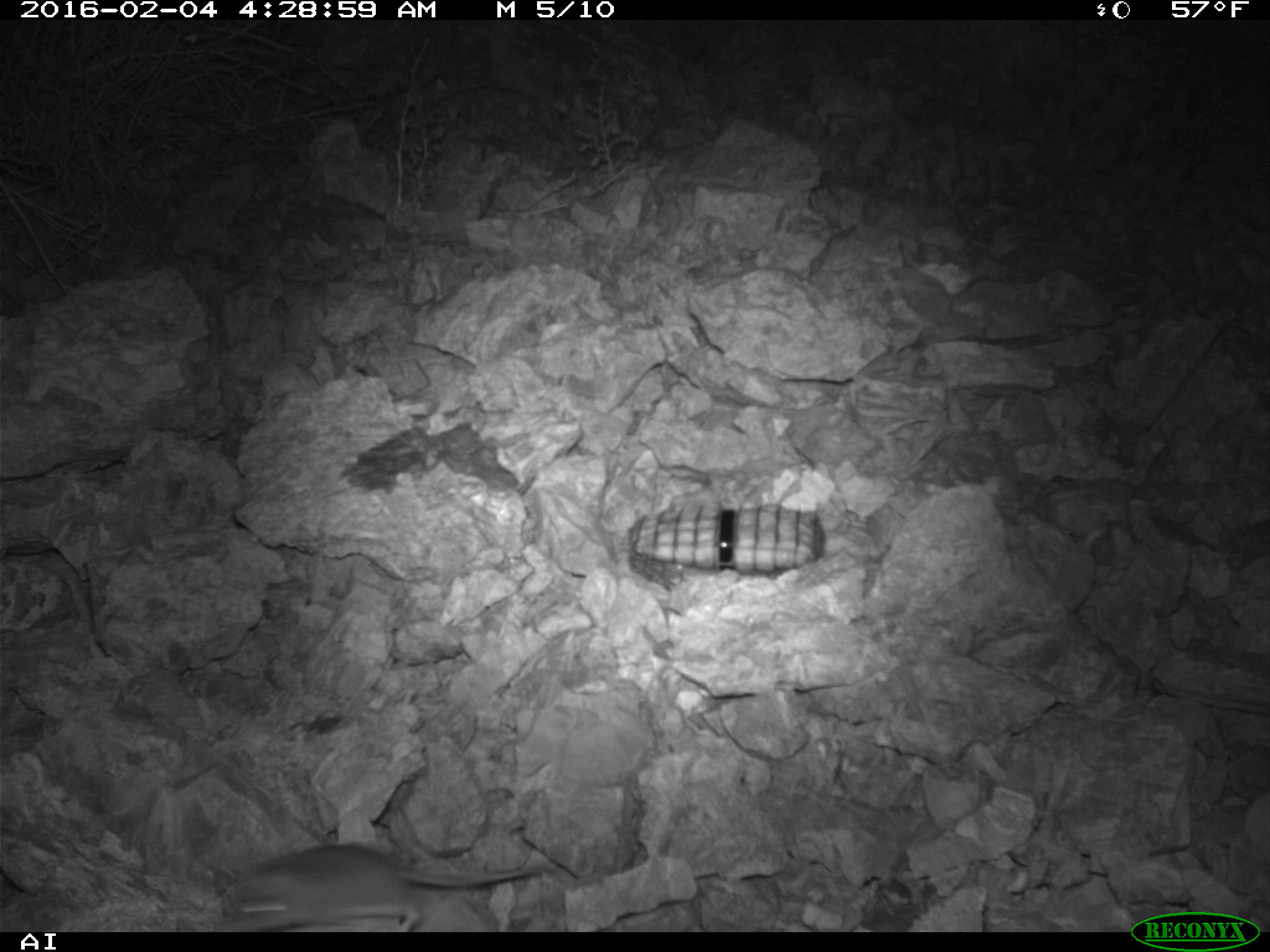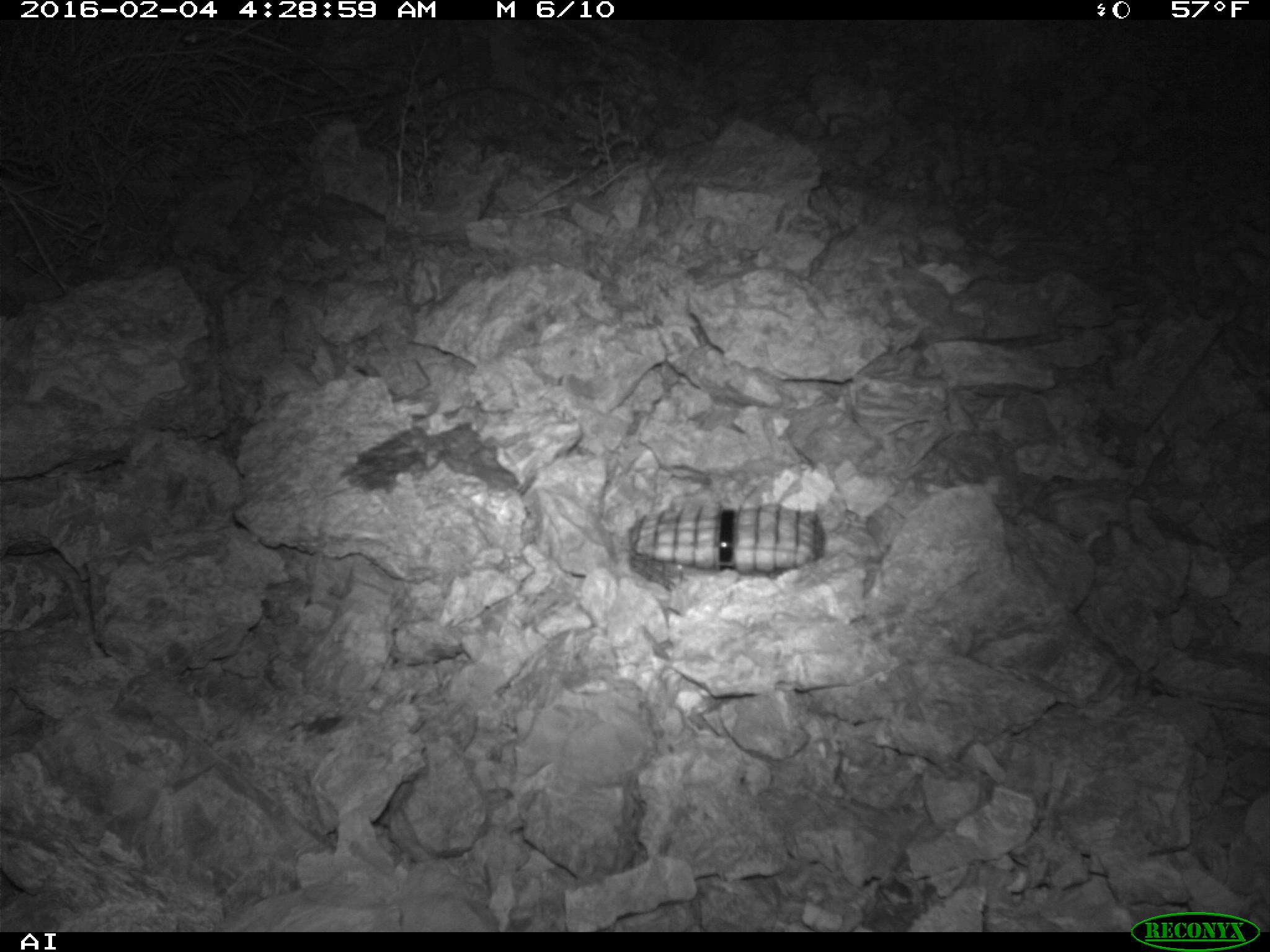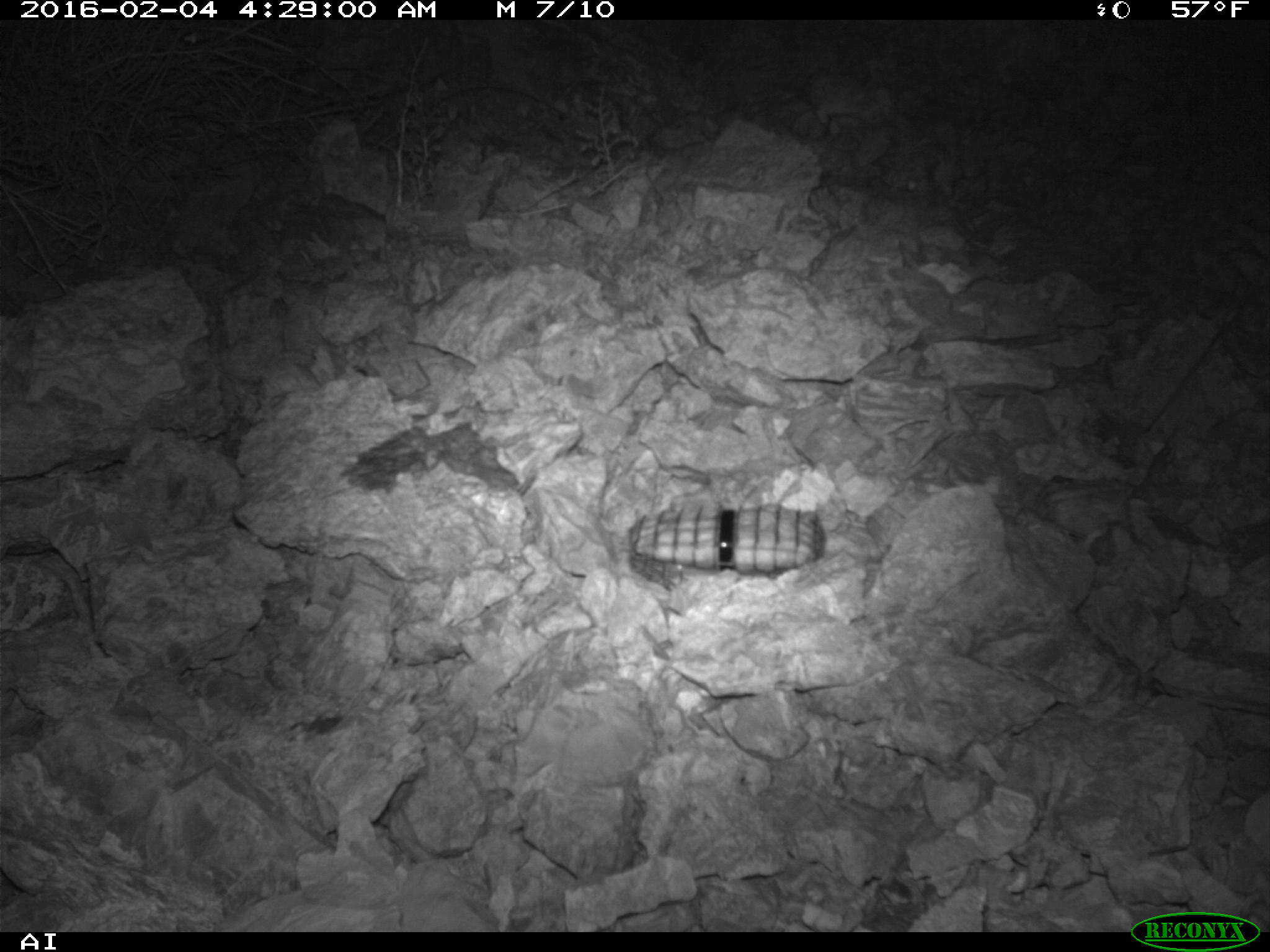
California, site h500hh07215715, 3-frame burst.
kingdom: Animalia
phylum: Chordata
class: Mammalia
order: Rodentia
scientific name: Rodentia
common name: rodent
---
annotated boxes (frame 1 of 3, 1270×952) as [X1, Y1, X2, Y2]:
rodent: [203, 841, 553, 930]